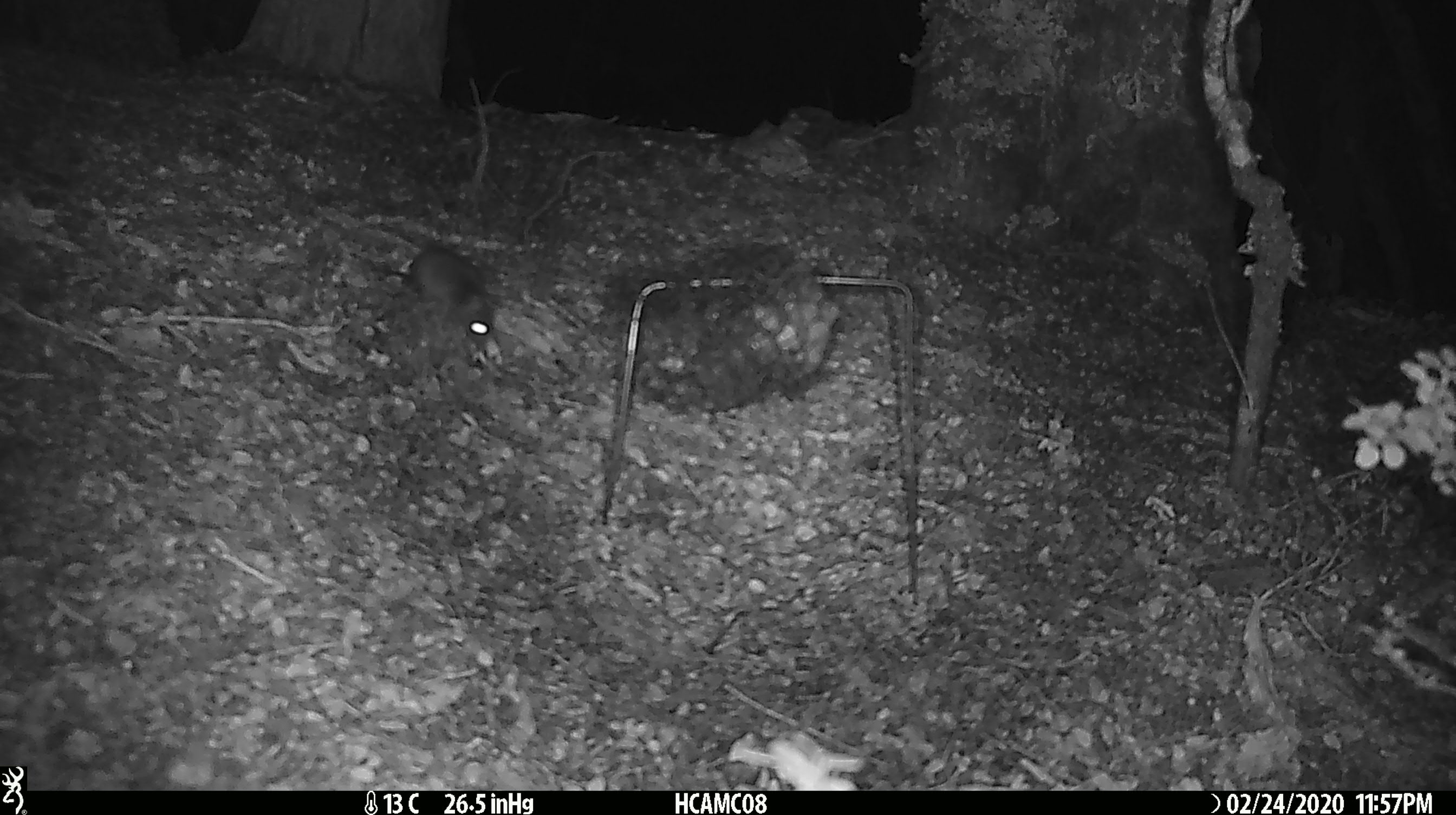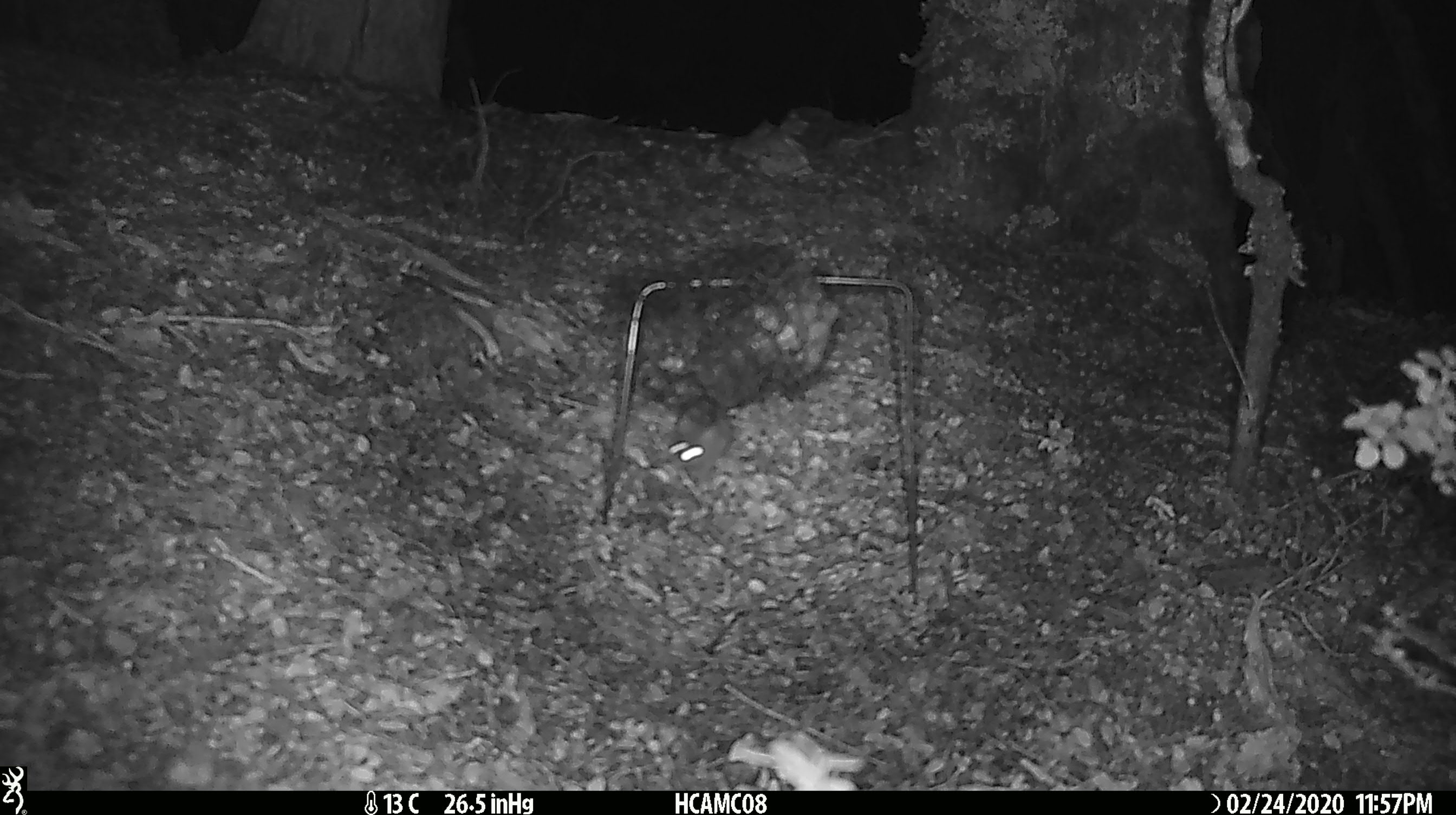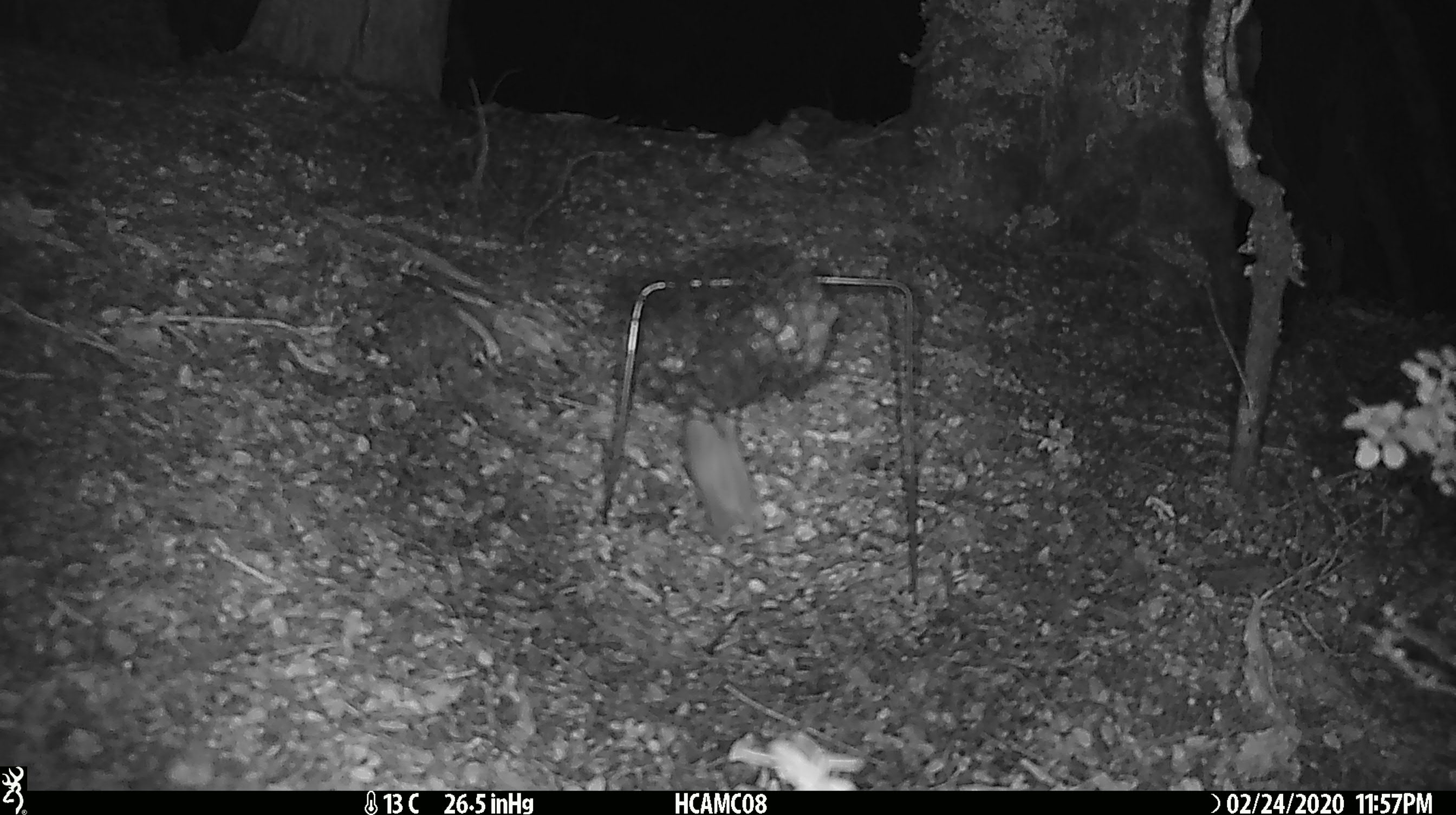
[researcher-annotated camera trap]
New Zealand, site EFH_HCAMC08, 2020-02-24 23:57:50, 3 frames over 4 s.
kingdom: Animalia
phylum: Chordata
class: Mammalia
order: Rodentia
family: Muridae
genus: Mus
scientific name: Mus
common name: mouse